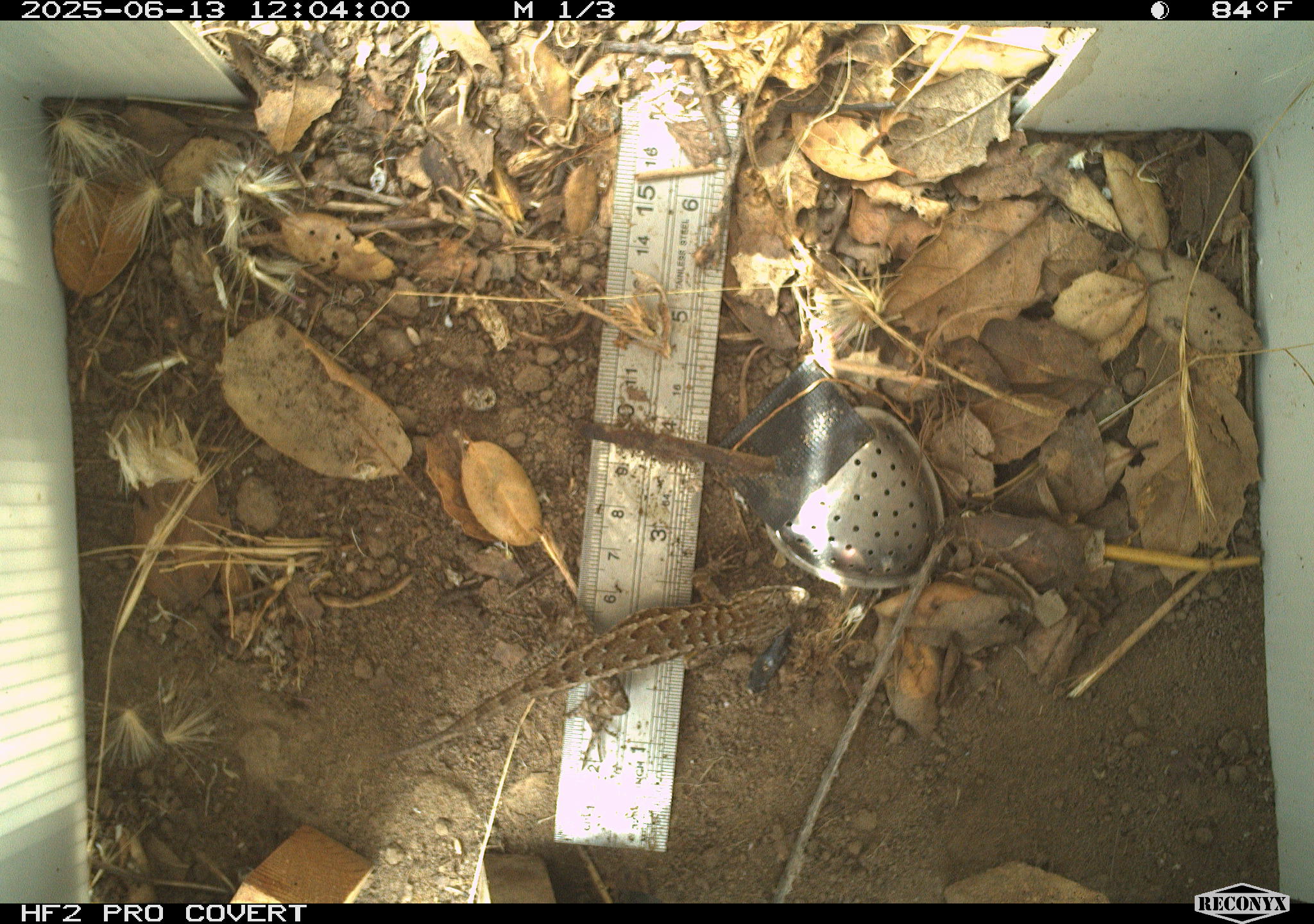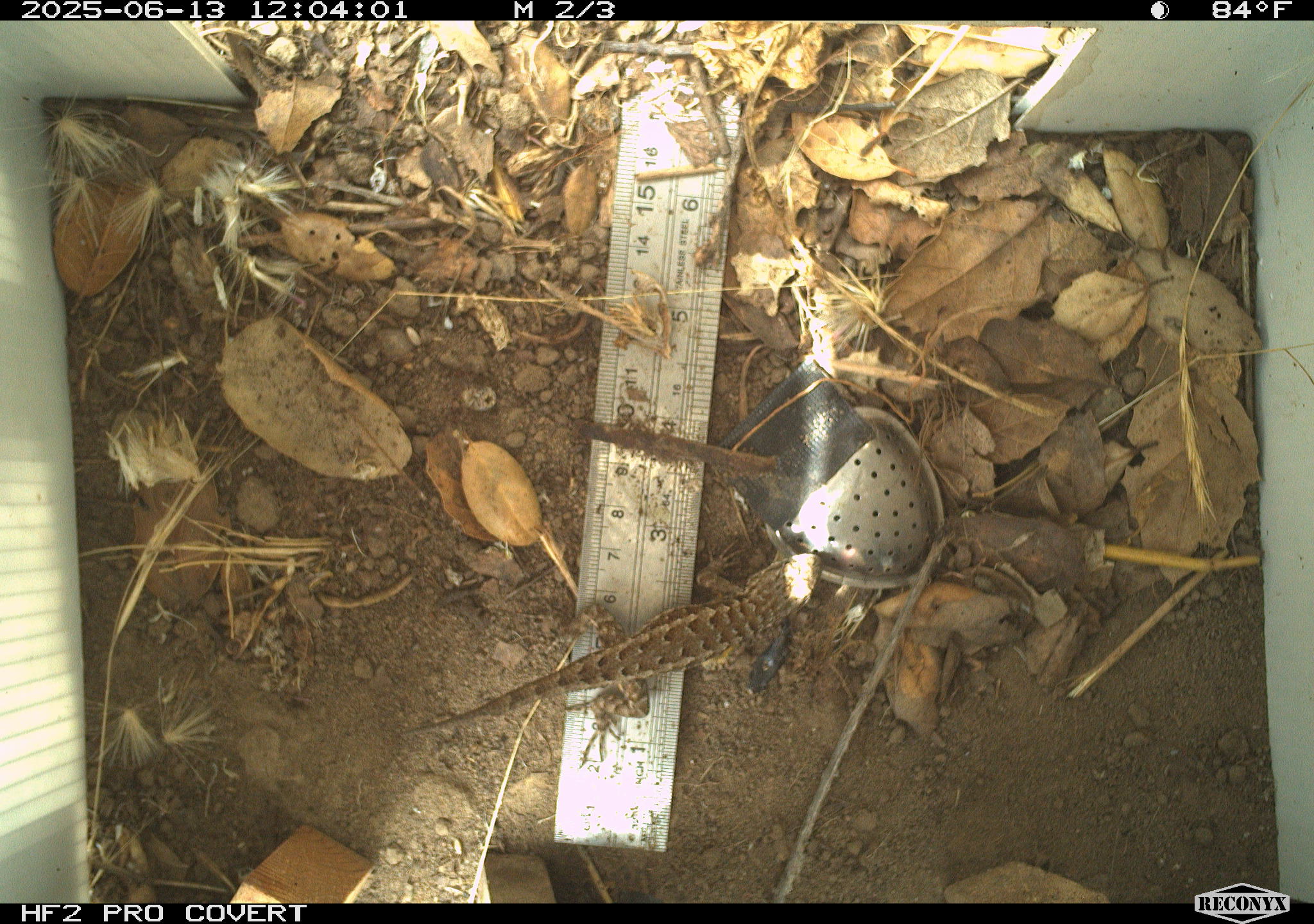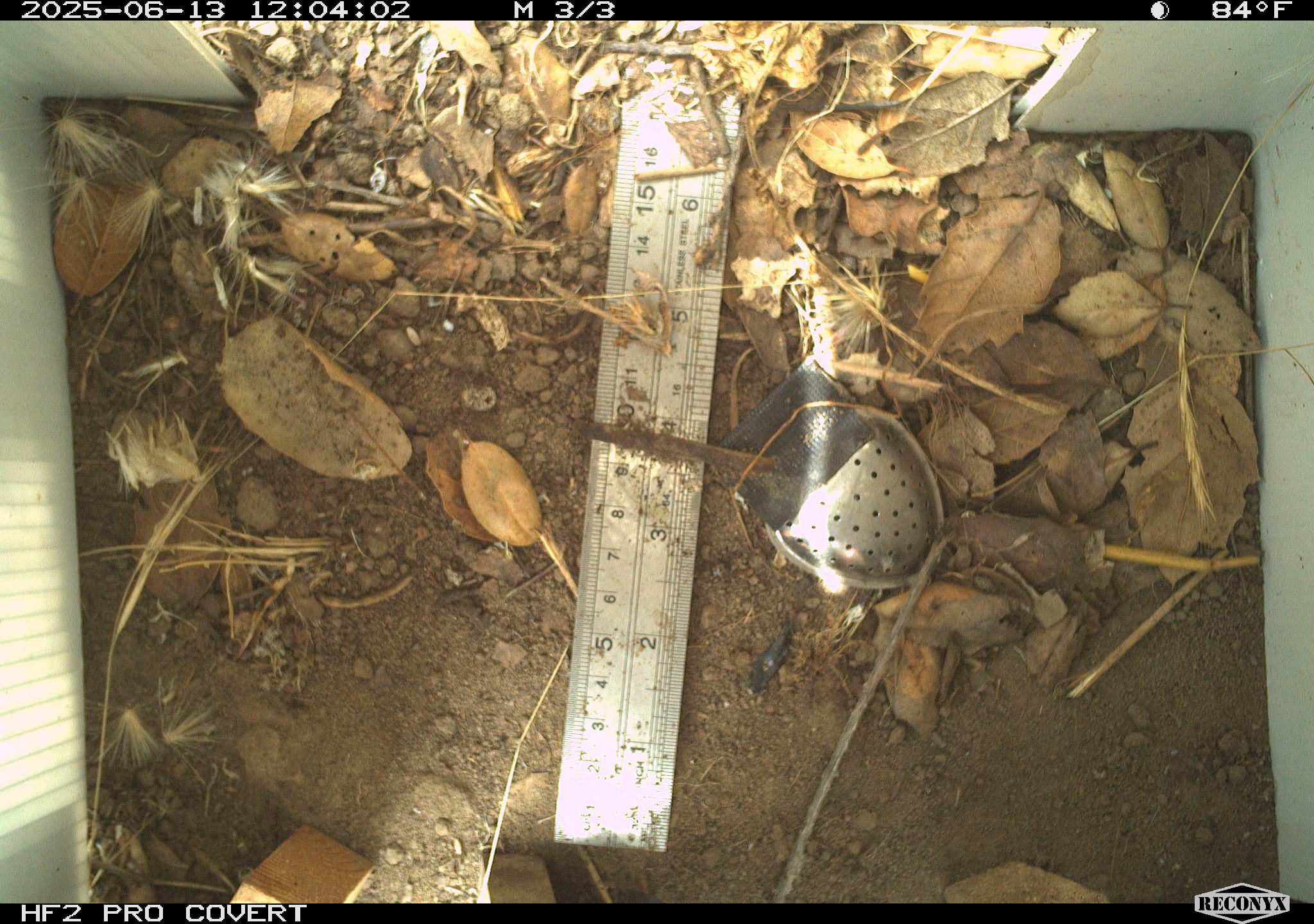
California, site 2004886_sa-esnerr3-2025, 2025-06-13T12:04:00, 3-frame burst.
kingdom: Animalia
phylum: Chordata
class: Reptilia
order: Squamata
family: Phrynosomatidae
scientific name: Phrynosomatidae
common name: north american spiny lizards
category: sceloporus/uta species